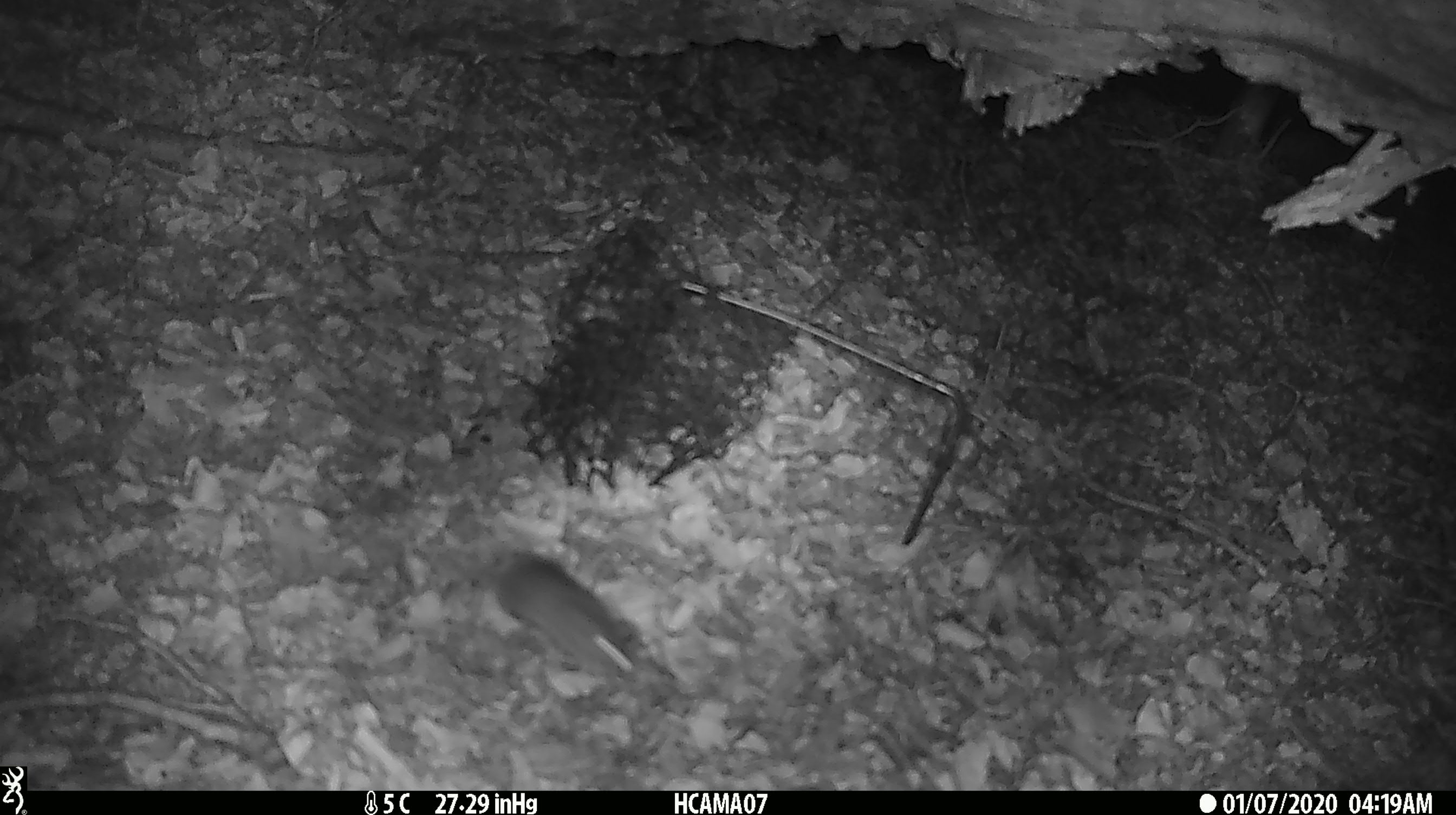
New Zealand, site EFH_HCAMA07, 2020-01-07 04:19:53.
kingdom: Animalia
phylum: Chordata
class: Mammalia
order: Rodentia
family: Muridae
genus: Mus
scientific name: Mus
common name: mouse